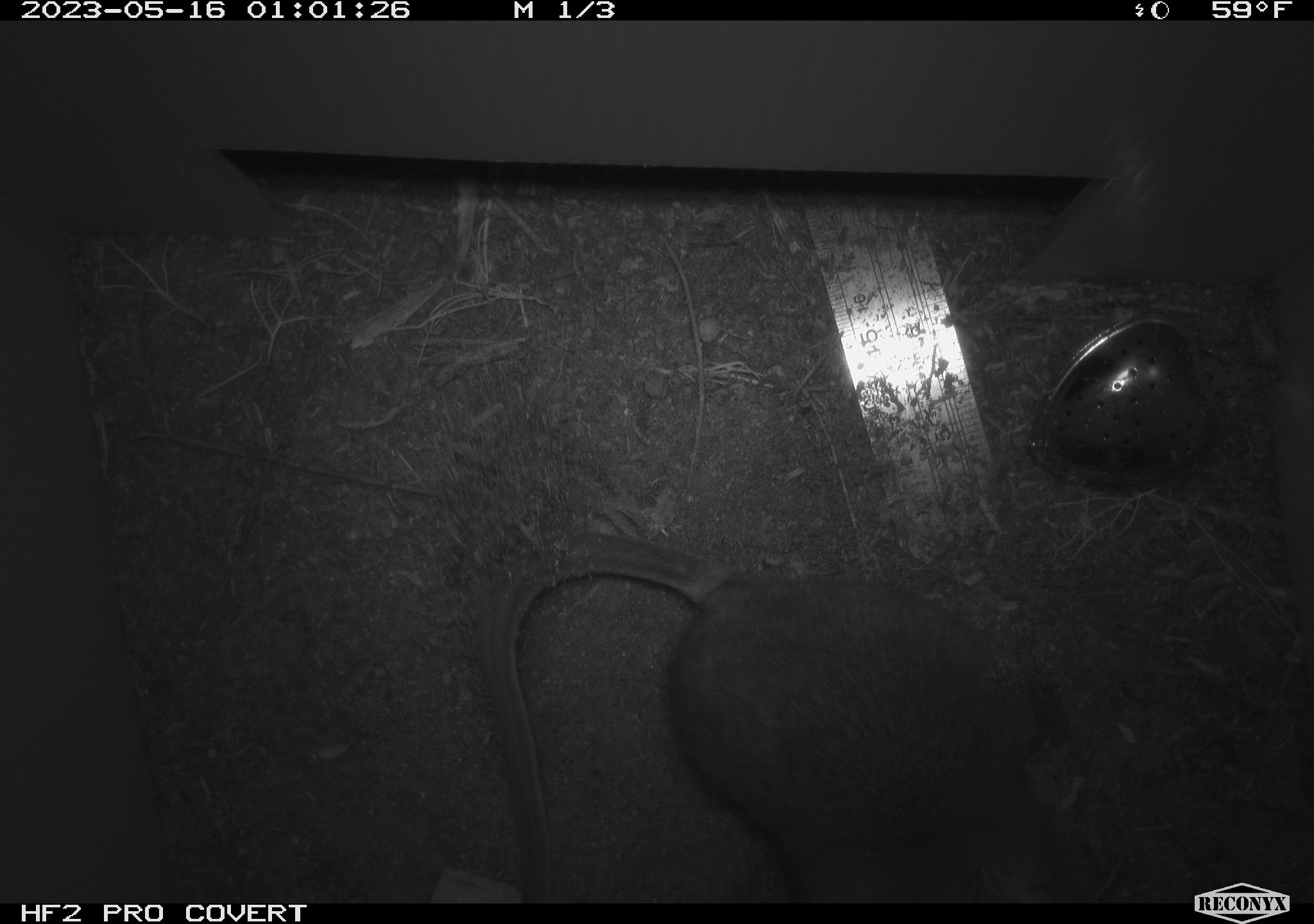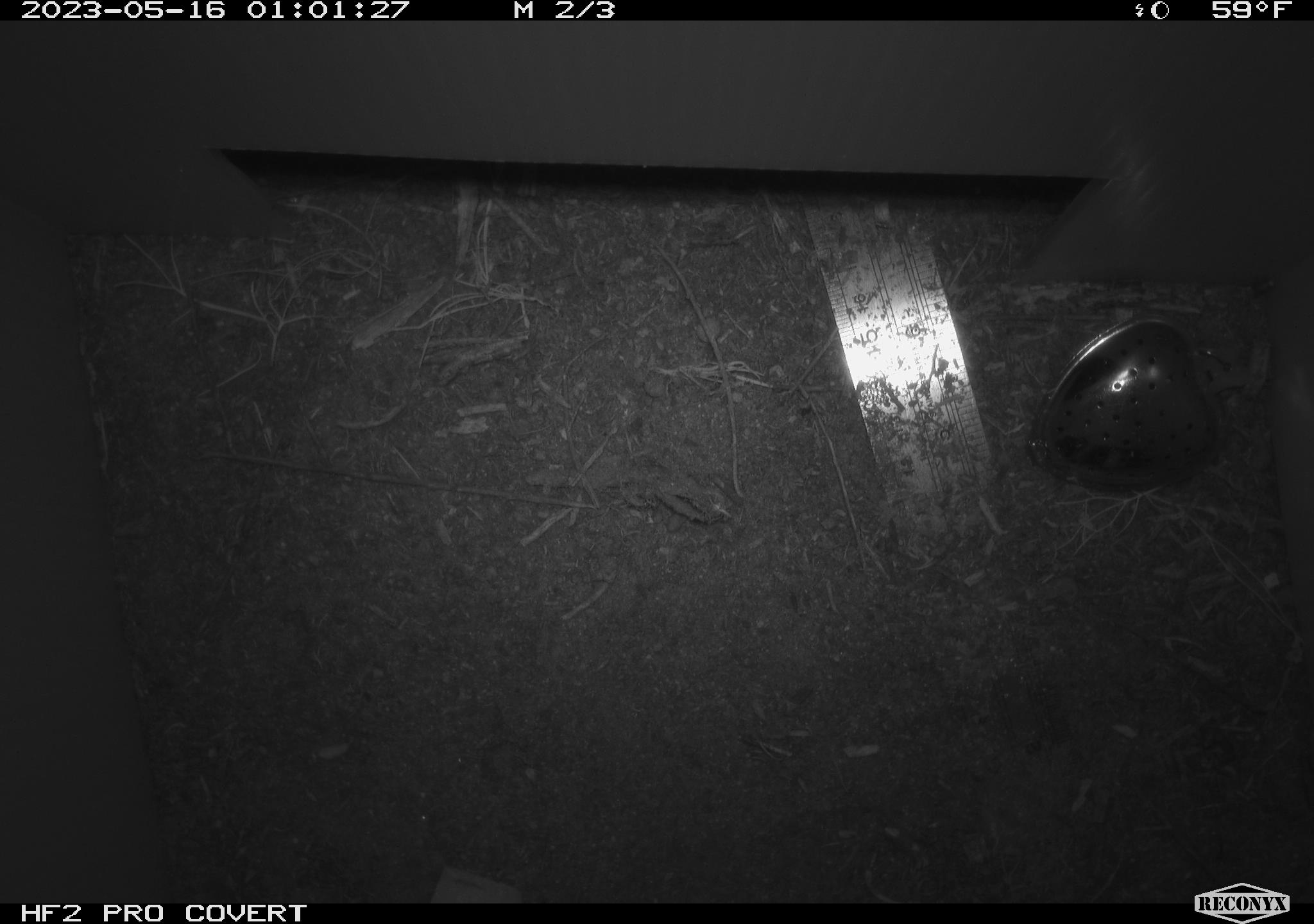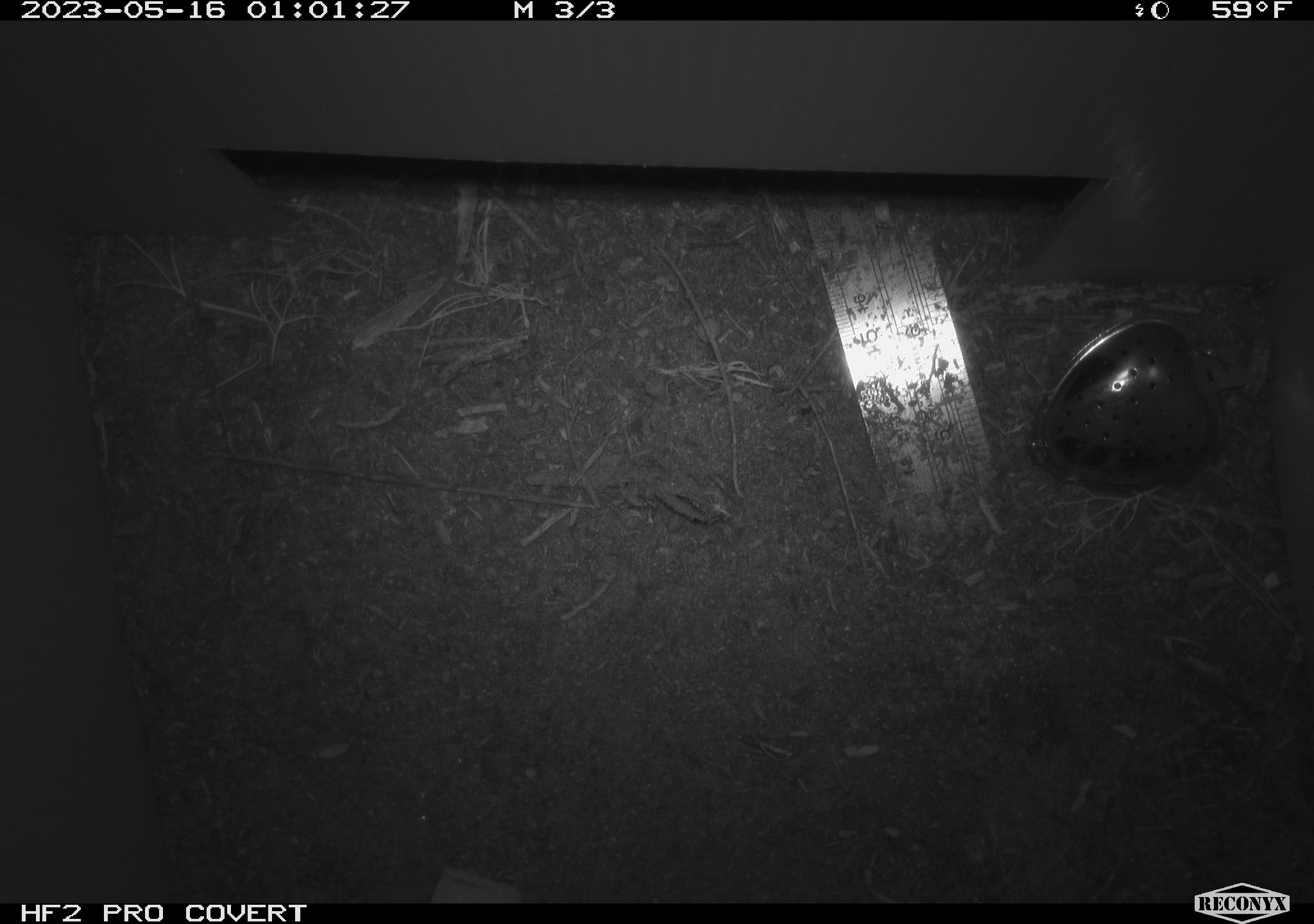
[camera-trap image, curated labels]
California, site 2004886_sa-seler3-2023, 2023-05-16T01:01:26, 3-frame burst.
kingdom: Animalia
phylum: Chordata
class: Mammalia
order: Rodentia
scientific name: Rodentia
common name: woodrat or rat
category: woodrat or rat species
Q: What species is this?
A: Woodrat or rat species (woodrat or rat) (Rodentia).